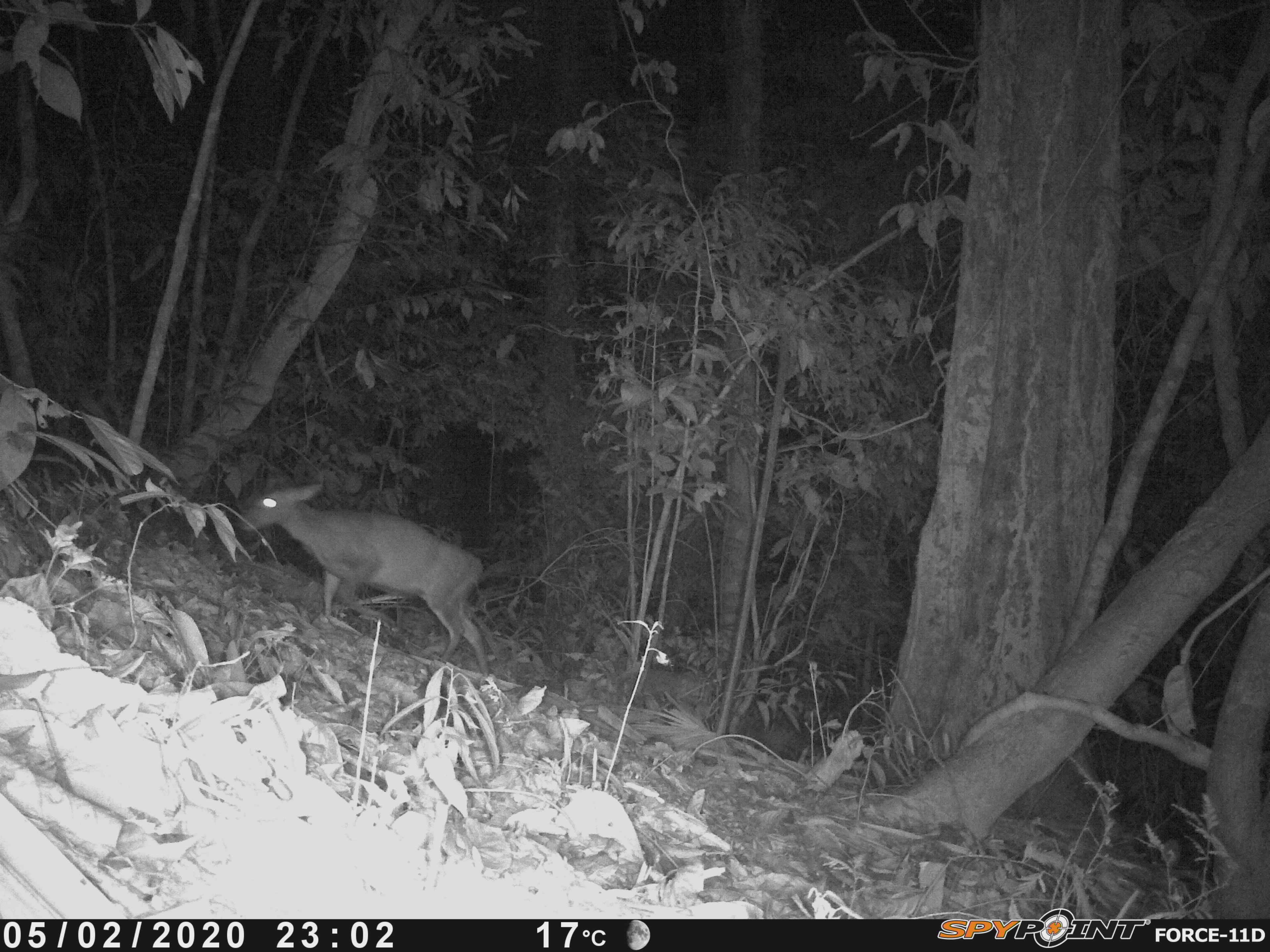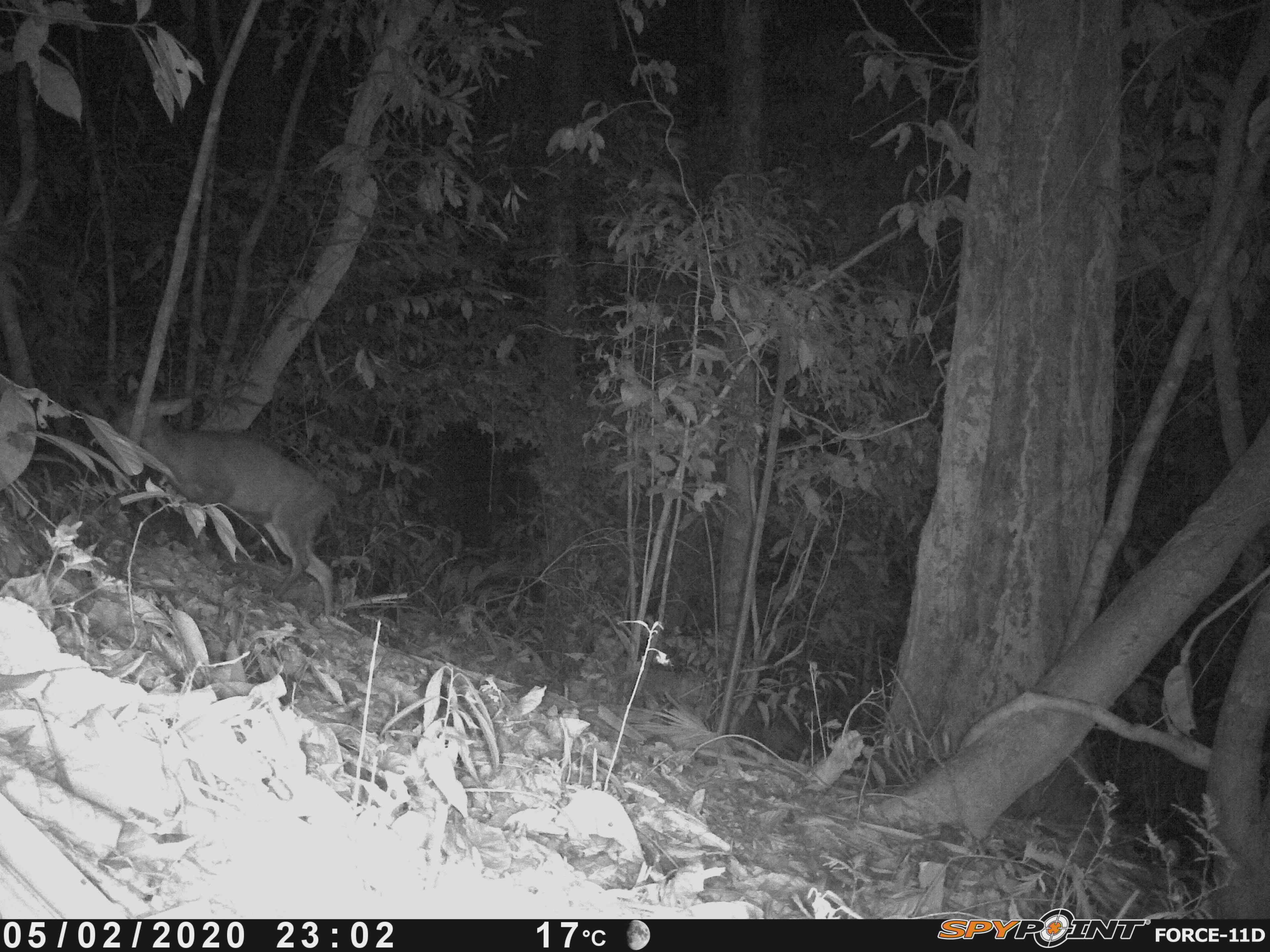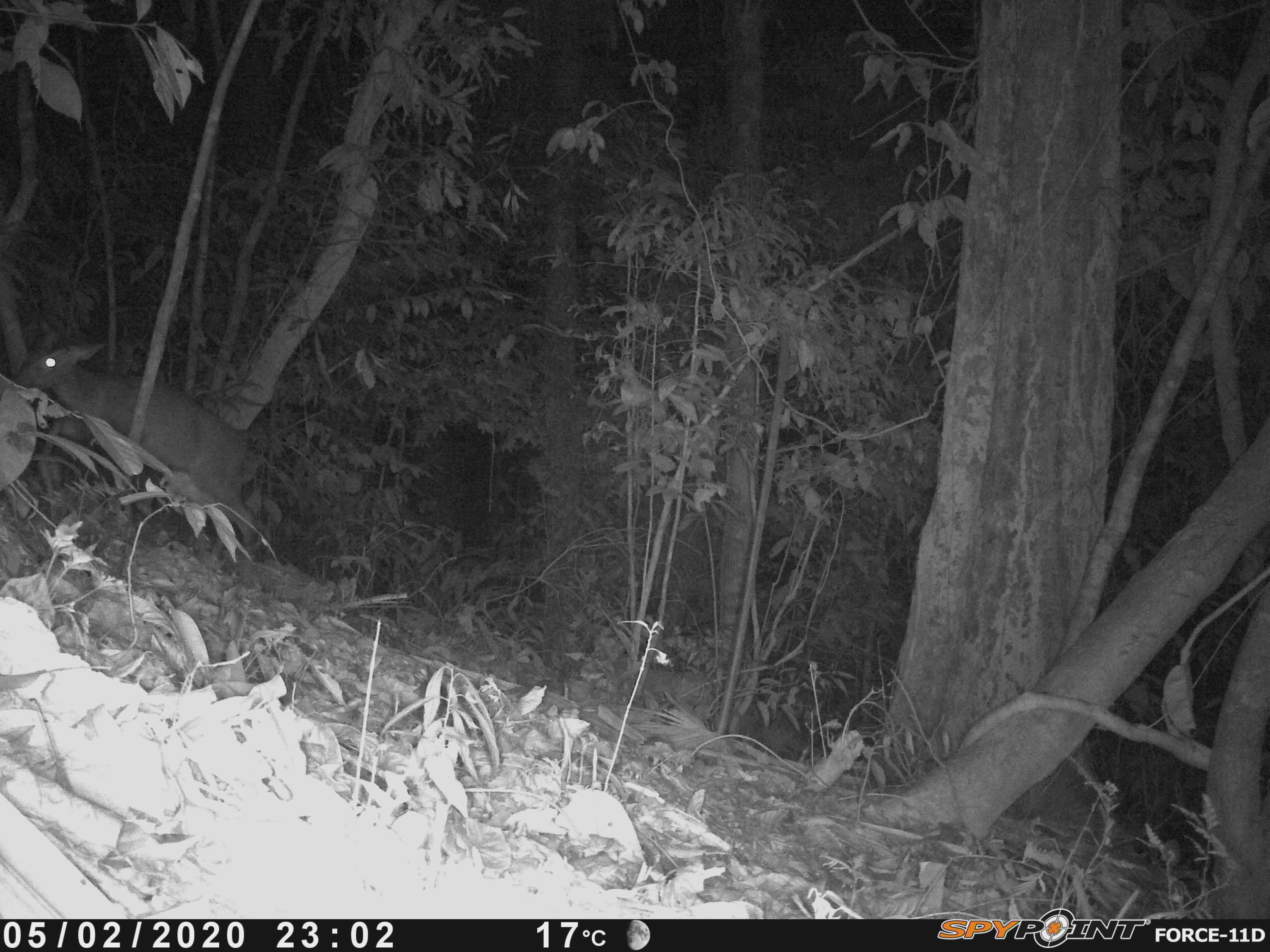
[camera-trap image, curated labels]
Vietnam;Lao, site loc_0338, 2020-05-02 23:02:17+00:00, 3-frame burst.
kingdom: Animalia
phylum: Chordata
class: Mammalia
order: Artiodactyla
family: Cervidae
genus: Muntiacus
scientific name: Muntiacus vuquangensis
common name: large-antlered muntjac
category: large antlered muntjac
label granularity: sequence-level